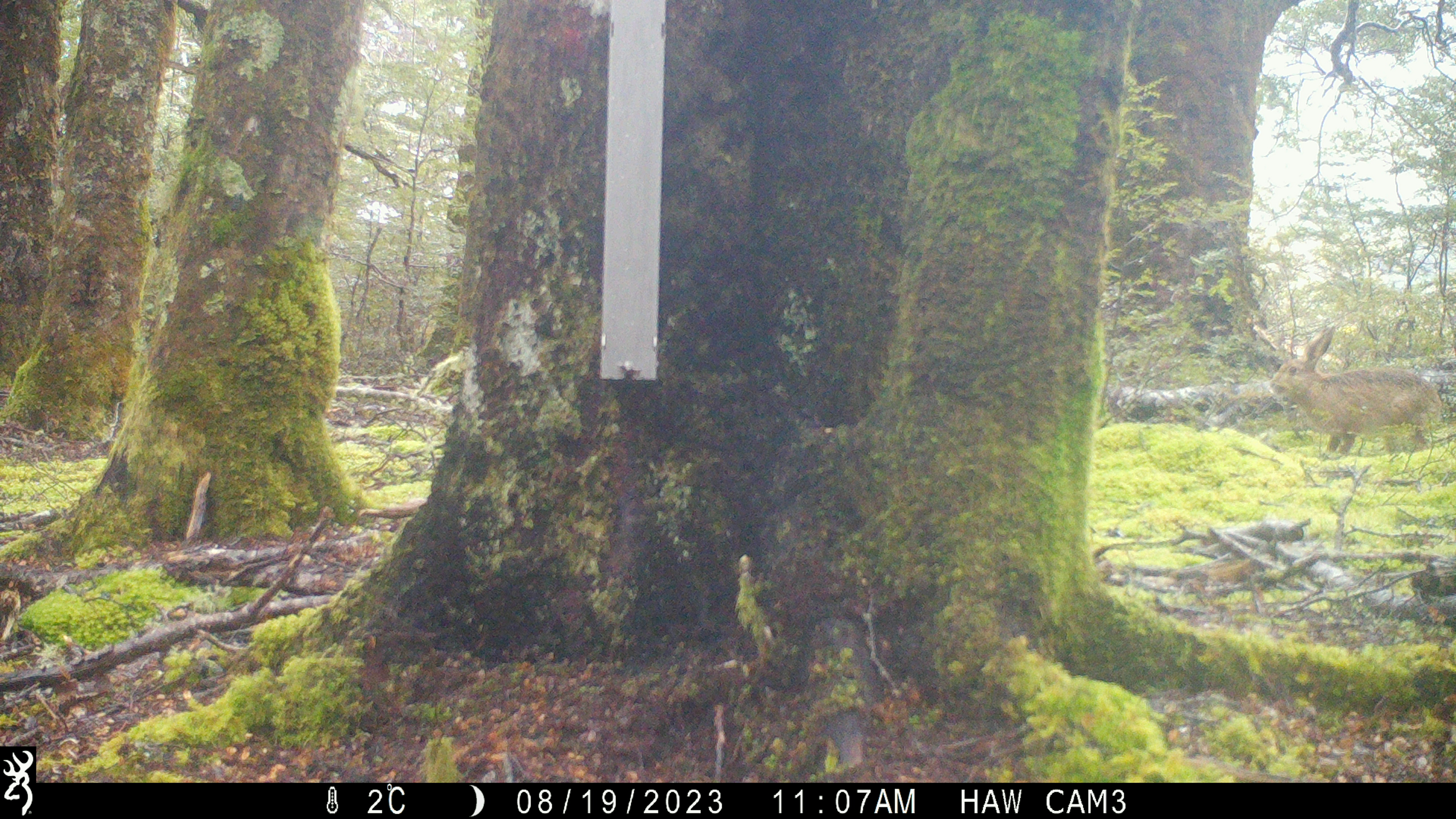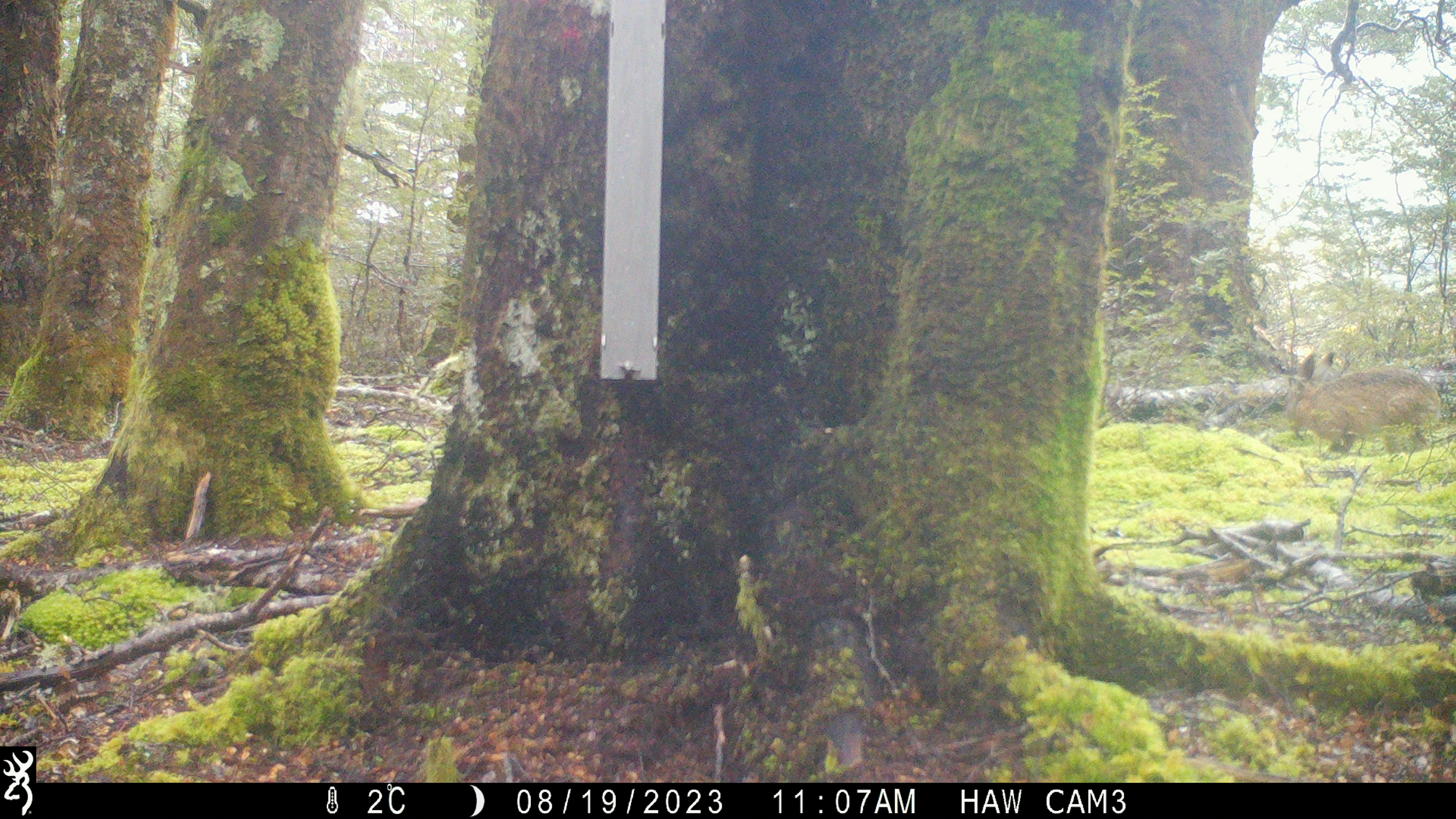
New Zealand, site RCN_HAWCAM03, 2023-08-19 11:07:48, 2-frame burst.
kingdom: Animalia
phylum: Chordata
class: Mammalia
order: Lagomorpha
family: Leporidae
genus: Lepus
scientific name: Lepus europaeus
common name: brown hare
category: hare